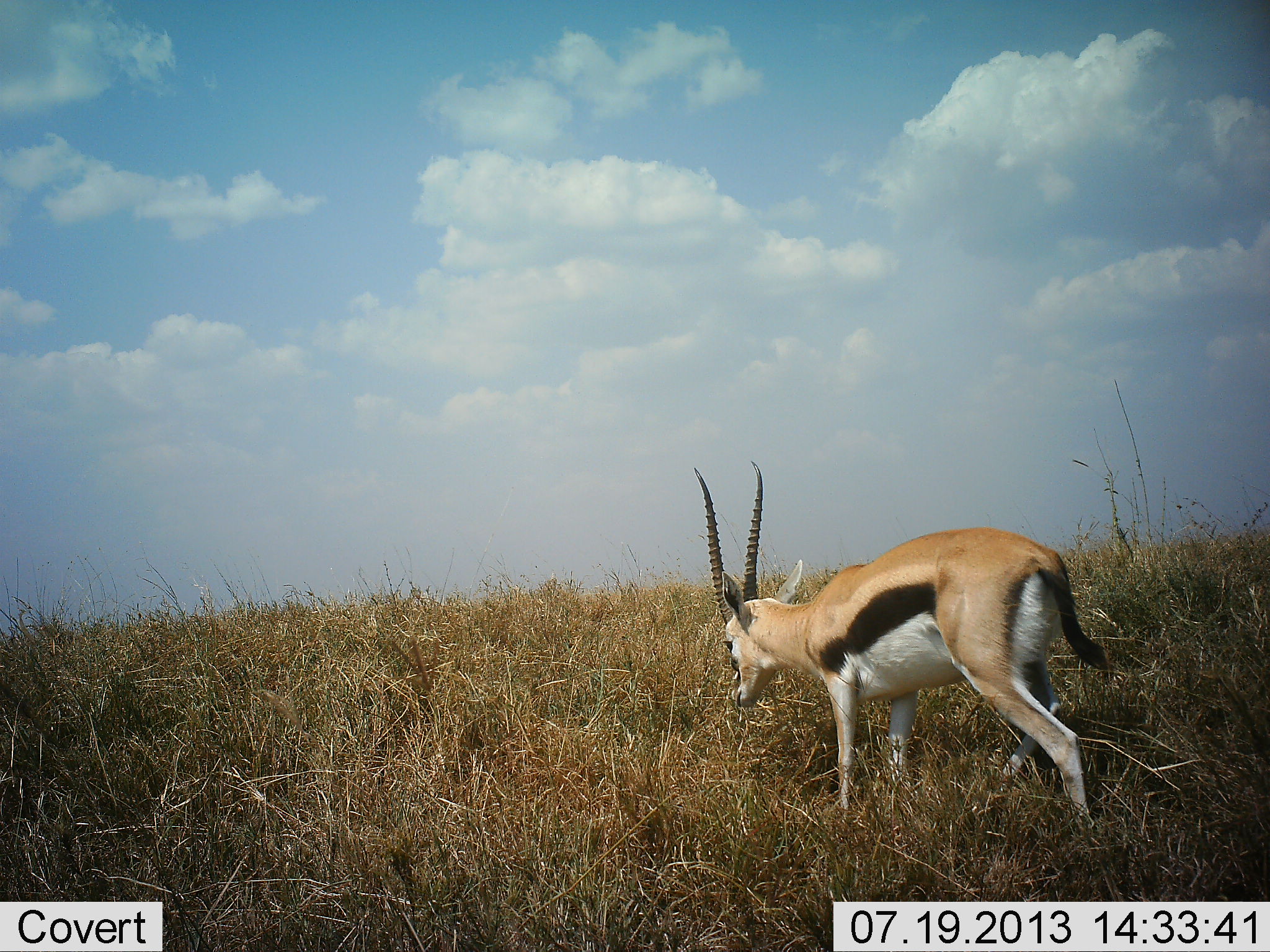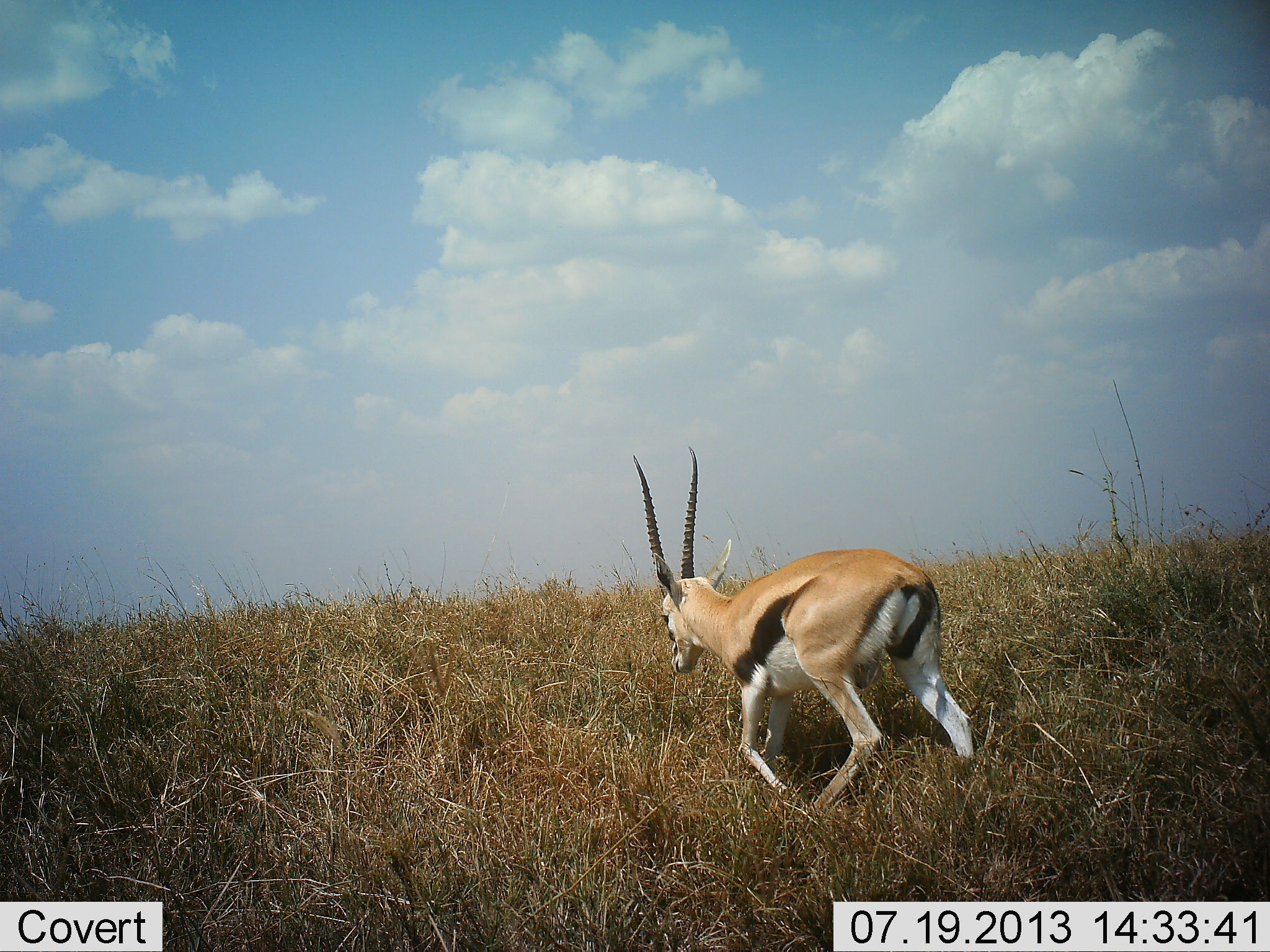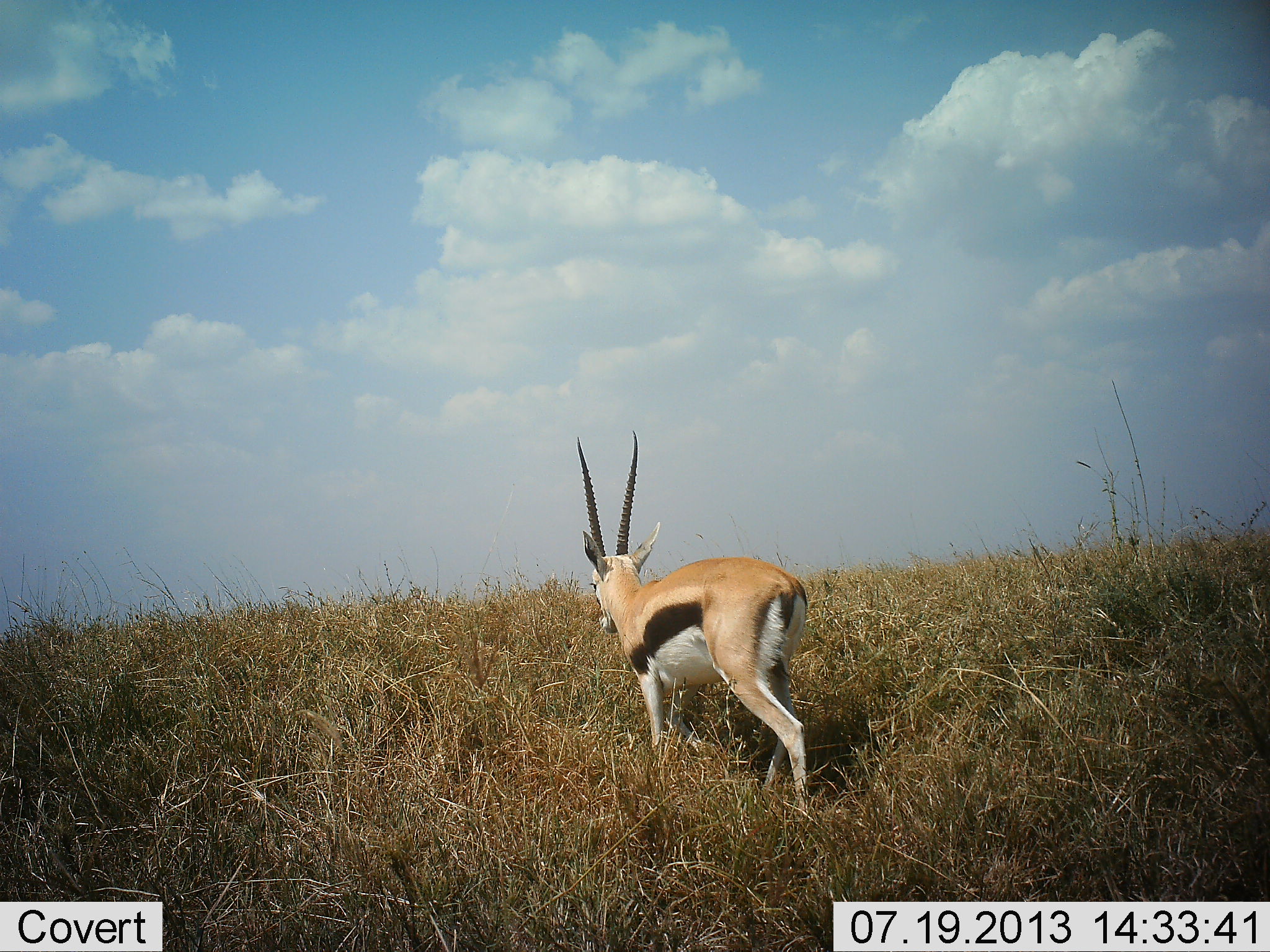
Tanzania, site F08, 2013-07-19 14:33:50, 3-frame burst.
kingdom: Animalia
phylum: Chordata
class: Mammalia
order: Artiodactyla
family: Bovidae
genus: Eudorcas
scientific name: Eudorcas thomsonii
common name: thomson's gazelle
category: gazellethomsons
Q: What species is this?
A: Gazellethomsons (thomson's gazelle) (Eudorcas thomsonii).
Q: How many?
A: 1.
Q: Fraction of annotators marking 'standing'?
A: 12%.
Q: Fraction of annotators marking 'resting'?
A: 0%.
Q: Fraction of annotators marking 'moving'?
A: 94%.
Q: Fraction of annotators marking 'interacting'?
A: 0%.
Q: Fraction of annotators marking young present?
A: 0%.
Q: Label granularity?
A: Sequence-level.